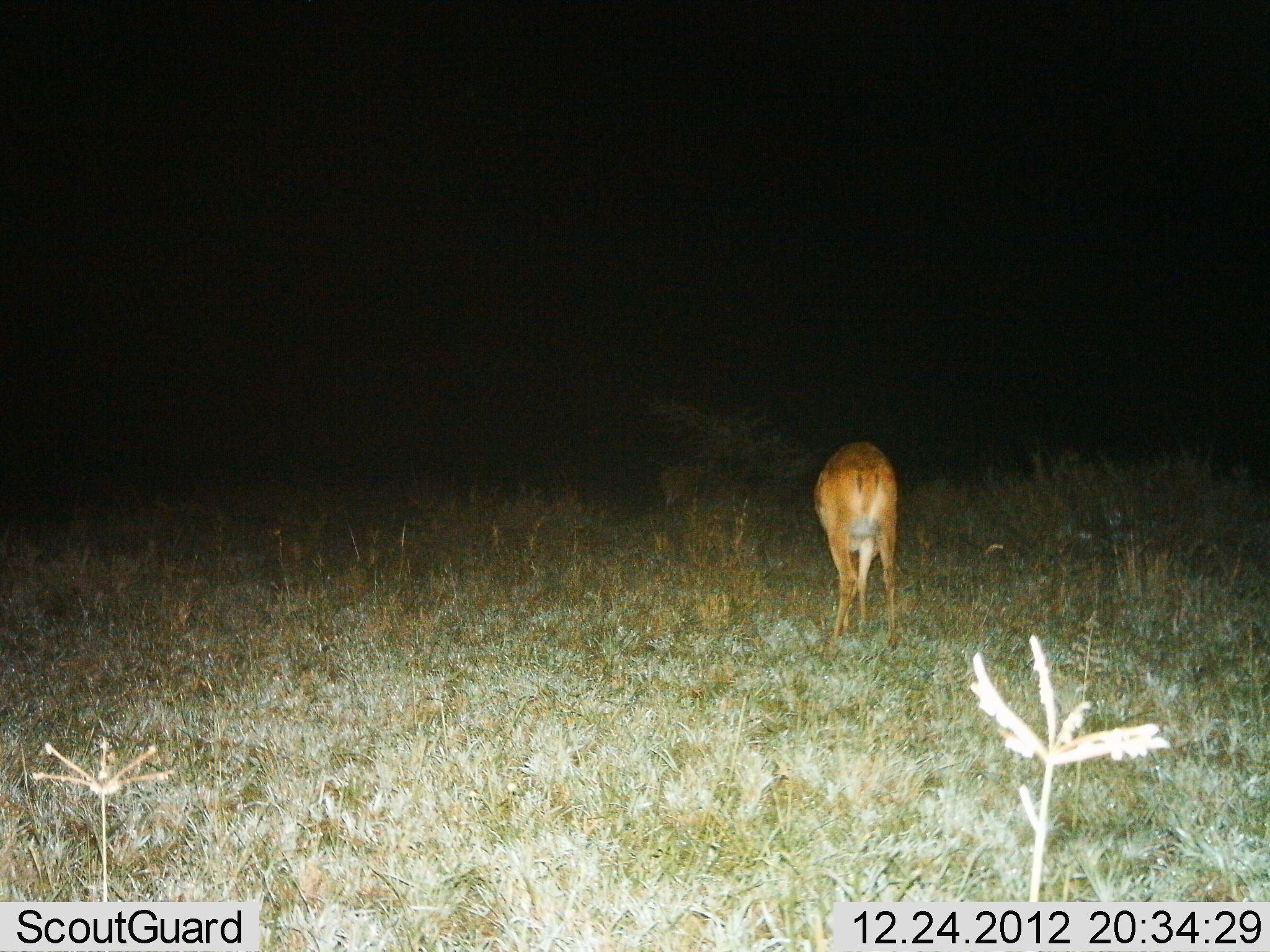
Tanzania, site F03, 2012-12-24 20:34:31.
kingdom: Animalia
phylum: Chordata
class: Mammalia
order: Artiodactyla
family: Bovidae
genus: Redunca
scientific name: Redunca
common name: reedbuck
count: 1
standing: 50%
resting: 0%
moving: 0%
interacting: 0%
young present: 0%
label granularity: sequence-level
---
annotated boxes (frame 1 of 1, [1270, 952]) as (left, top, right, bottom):
animal: (814, 439, 905, 652)